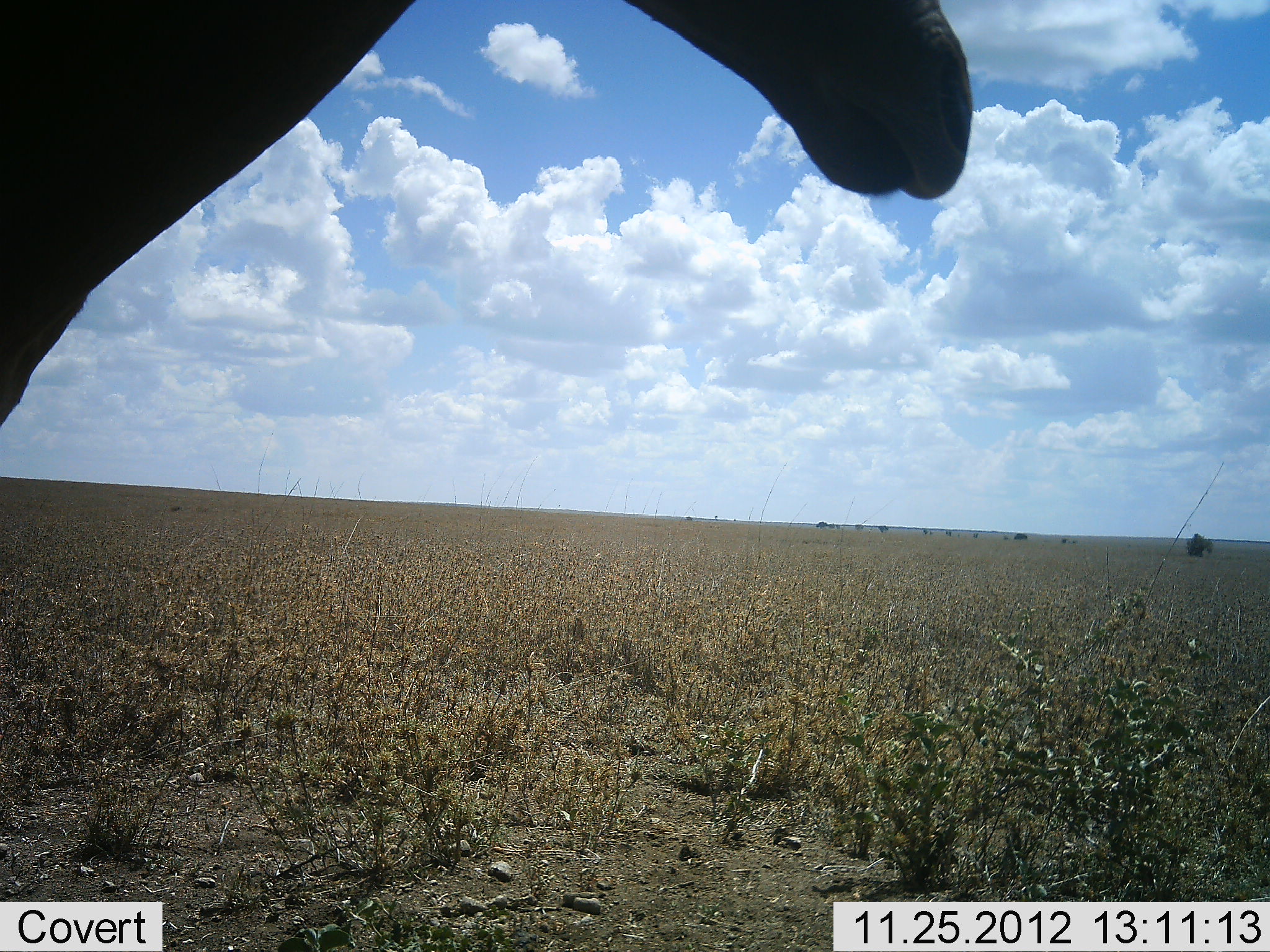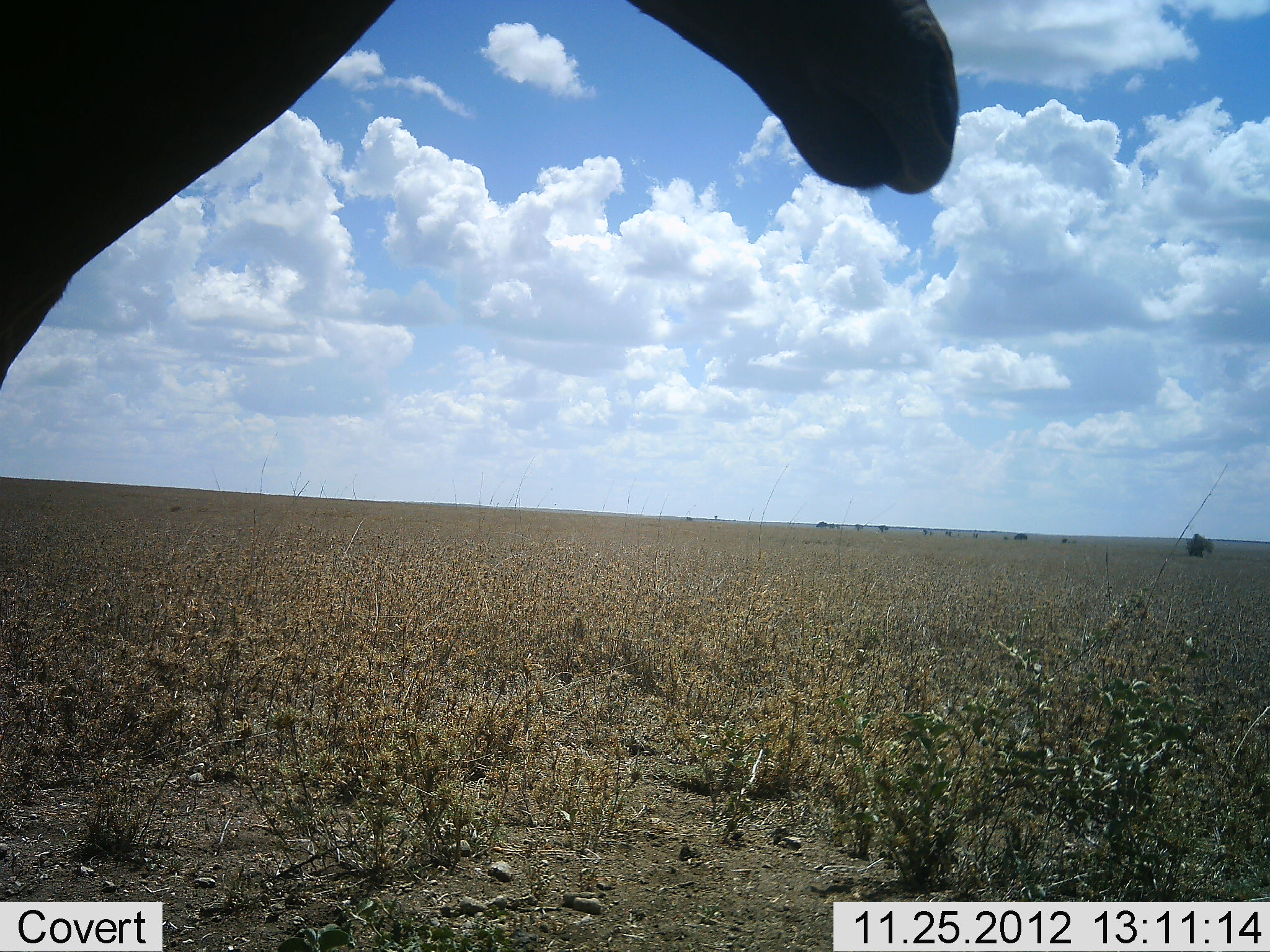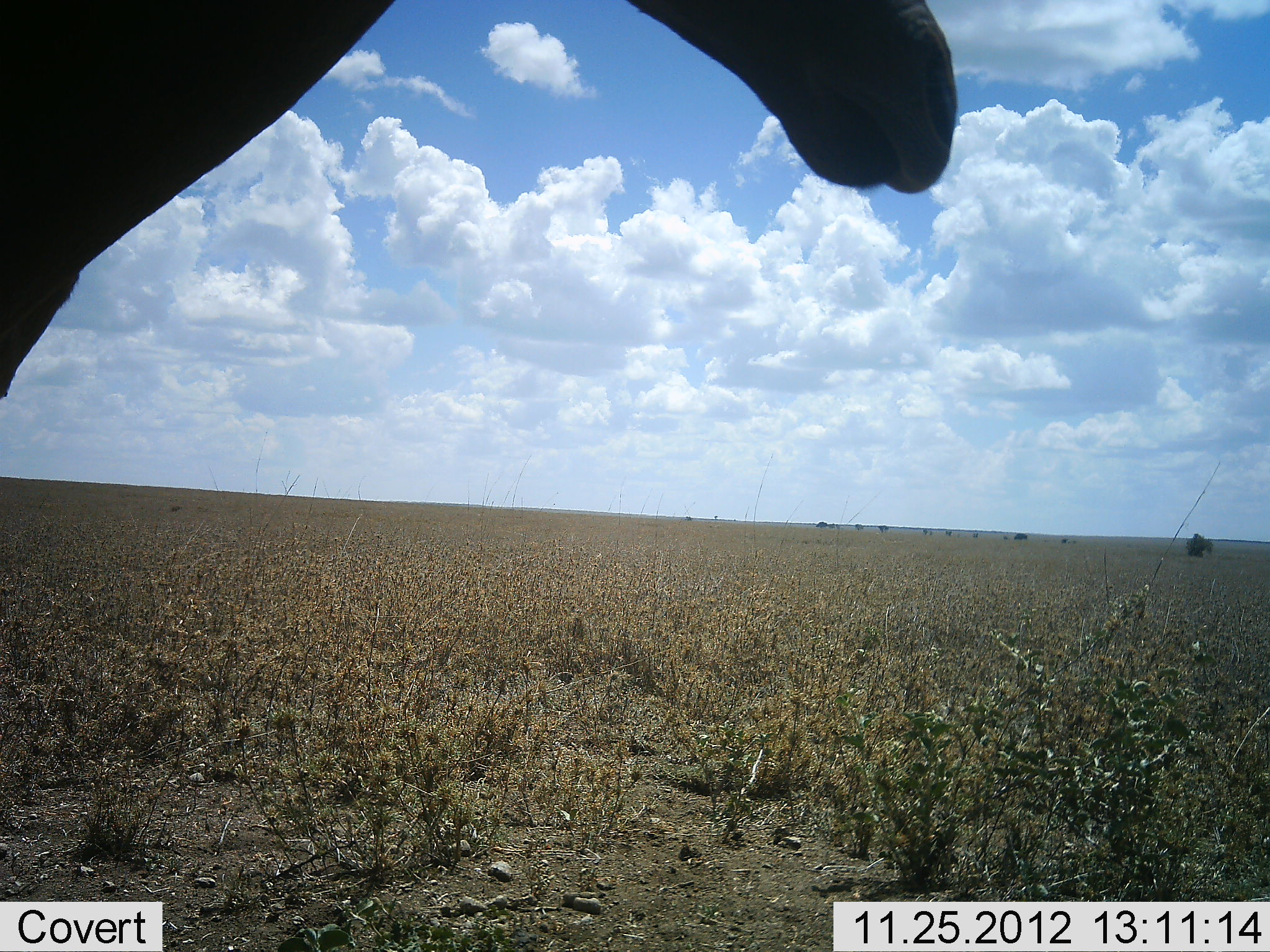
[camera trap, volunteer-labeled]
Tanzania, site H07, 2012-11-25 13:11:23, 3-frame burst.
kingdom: Animalia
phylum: Chordata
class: Mammalia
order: Artiodactyla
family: Bovidae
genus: Alcelaphus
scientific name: Alcelaphus buselaphus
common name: hartebeest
Hartebeest (Alcelaphus buselaphus), count 1. Behavior (volunteer vote fractions): standing 100%, resting 0%, moving 0%, interacting 0%. Young present (vote fraction): 0%. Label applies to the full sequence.